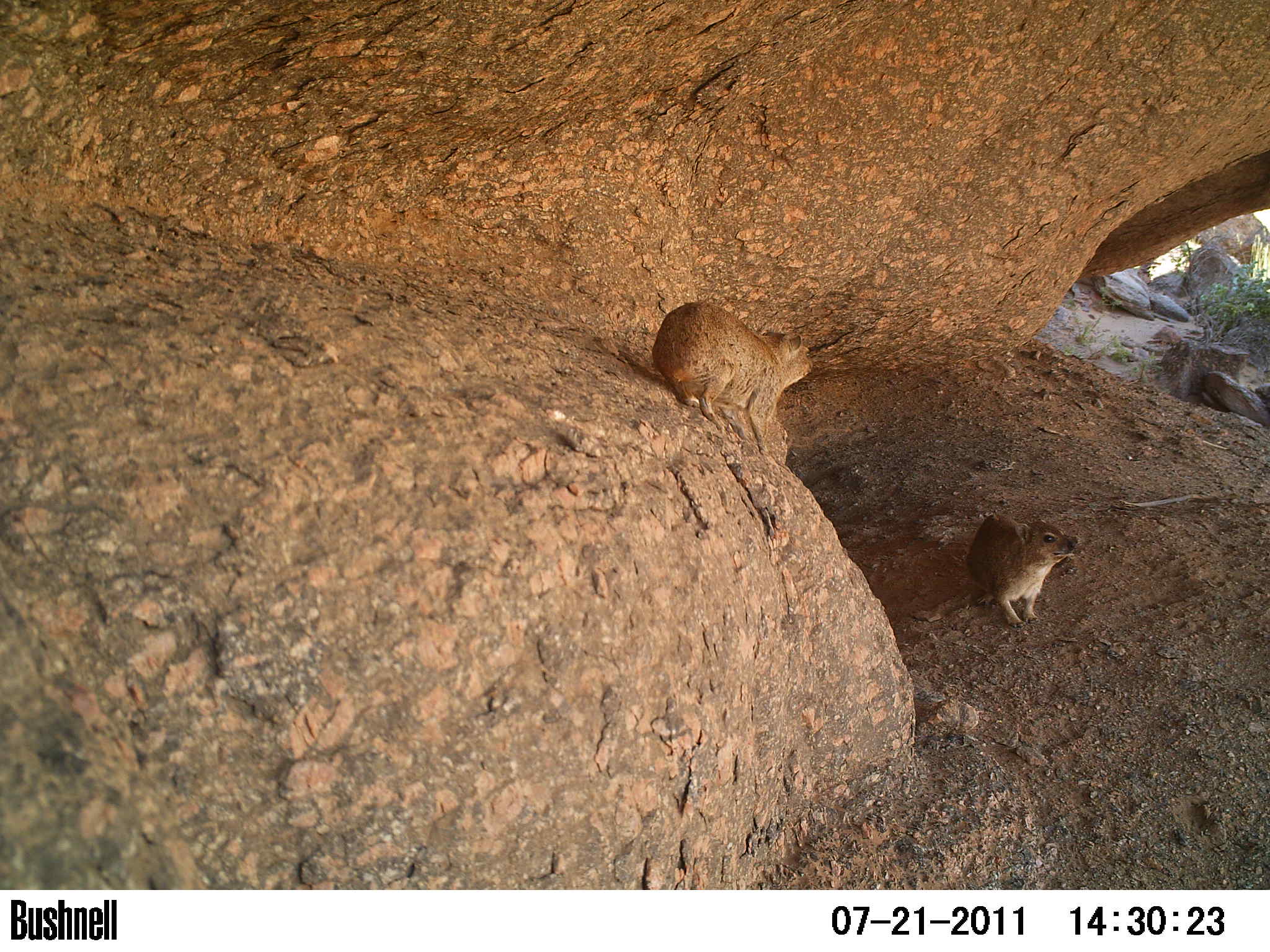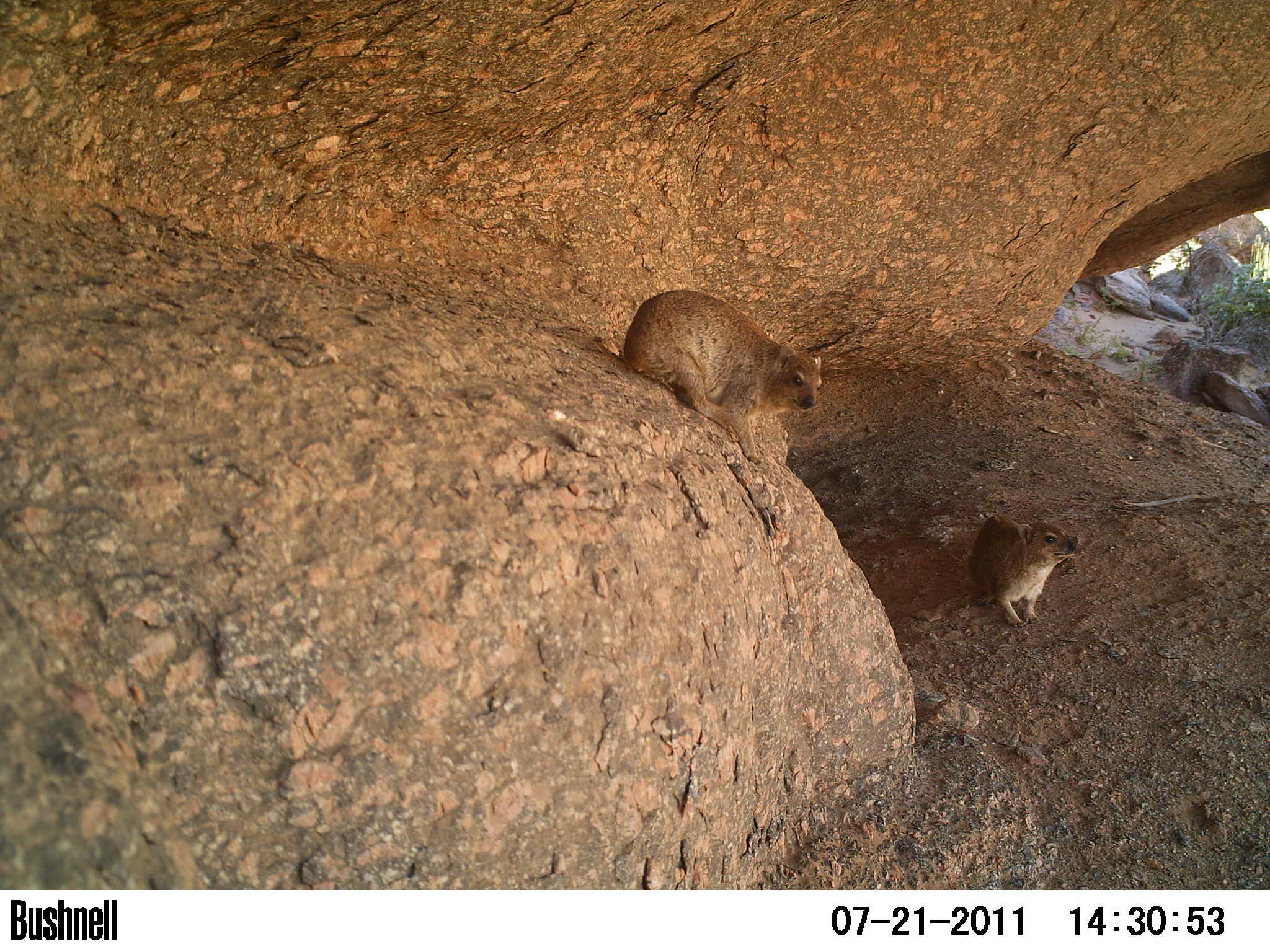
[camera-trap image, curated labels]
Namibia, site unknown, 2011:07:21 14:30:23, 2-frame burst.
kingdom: Animalia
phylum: Chordata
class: Mammalia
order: Hyracoidea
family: Procaviidae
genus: Procavia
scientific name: Procavia capensis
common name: rock hyrax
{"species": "Procavia capensis (rock hyrax)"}